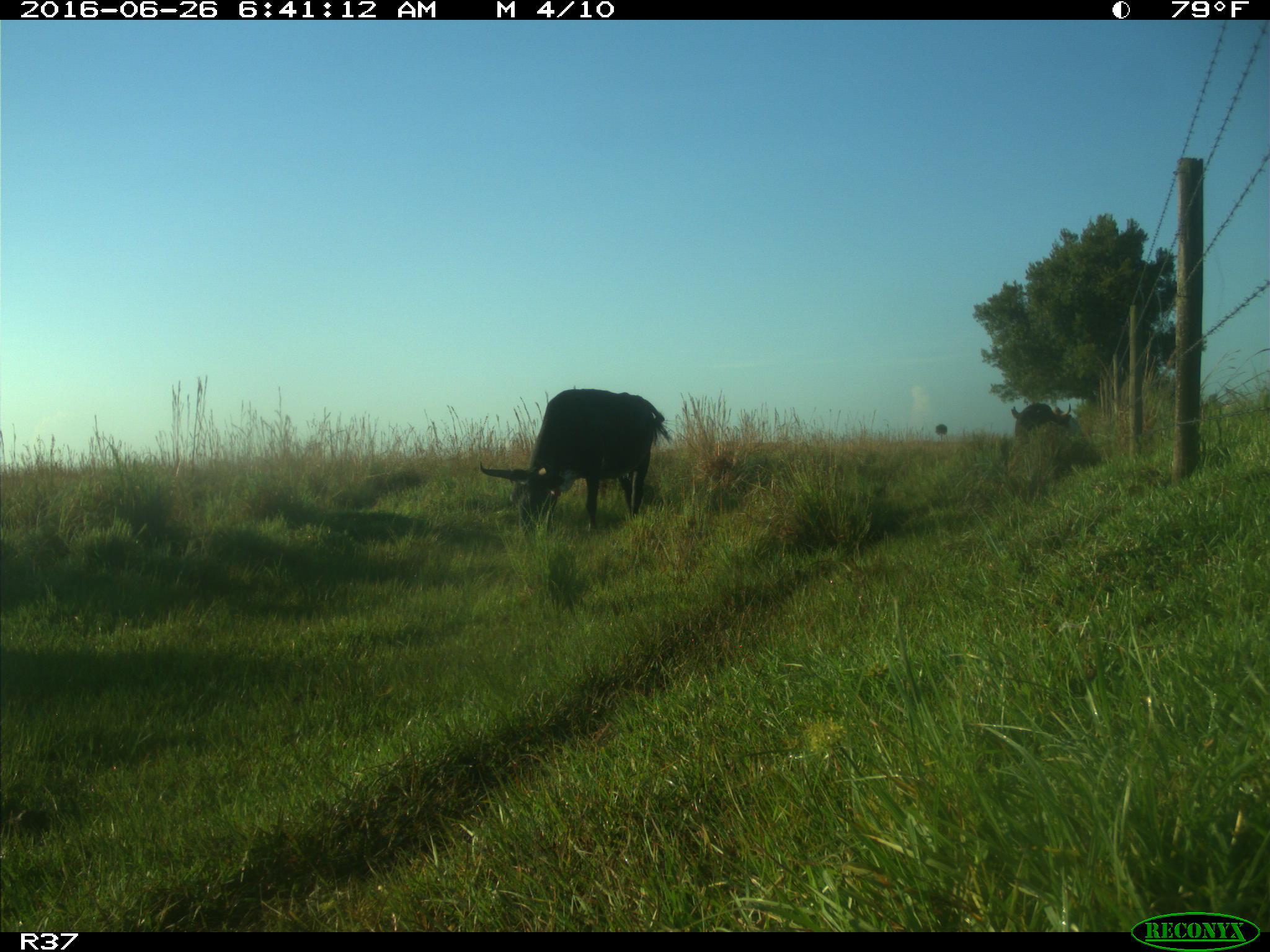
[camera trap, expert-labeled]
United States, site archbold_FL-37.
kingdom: Animalia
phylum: Chordata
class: Mammalia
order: Artiodactyla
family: Bovidae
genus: Bos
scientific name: Bos taurus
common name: domestic cow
Bos taurus (domestic cow).